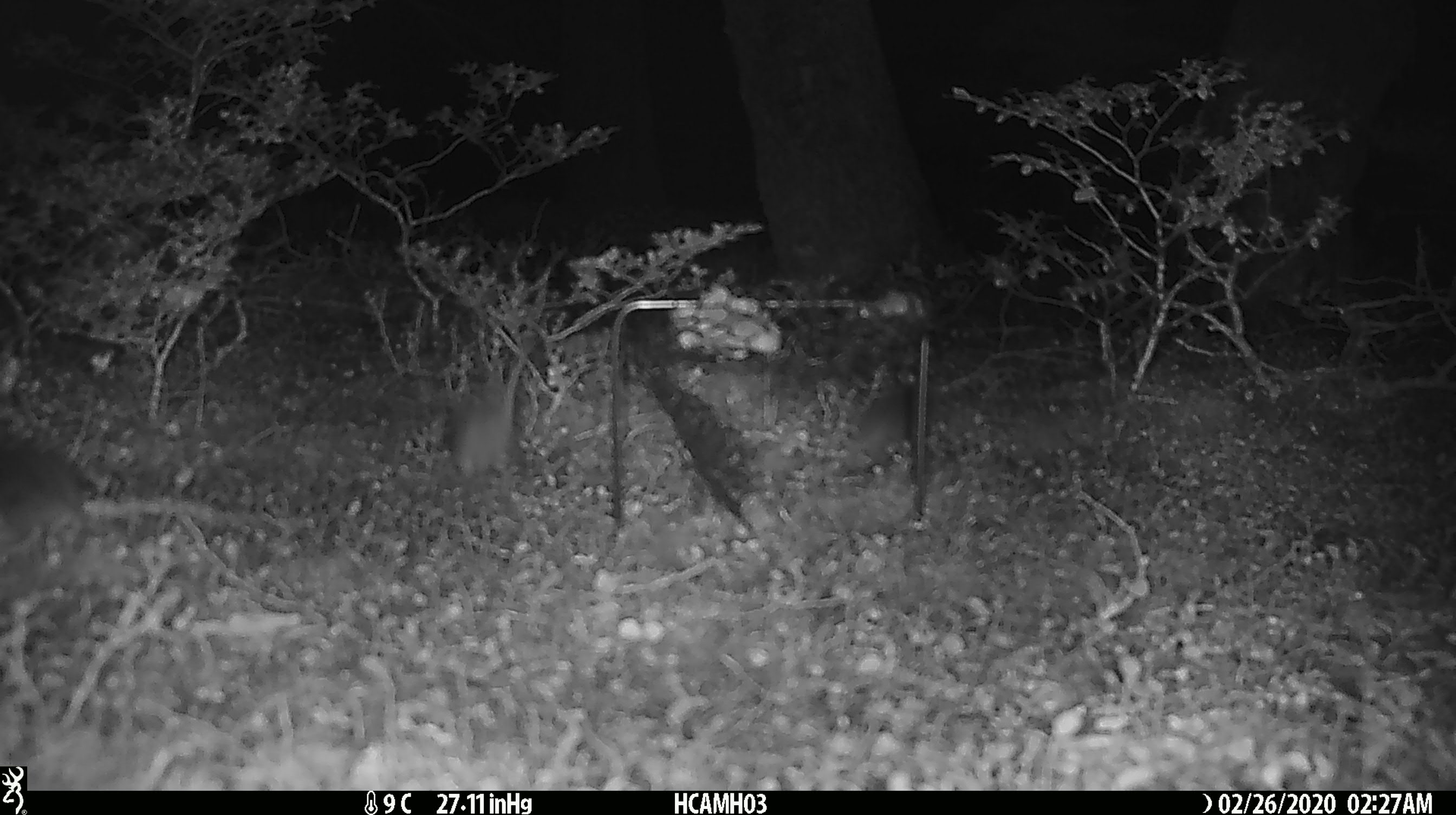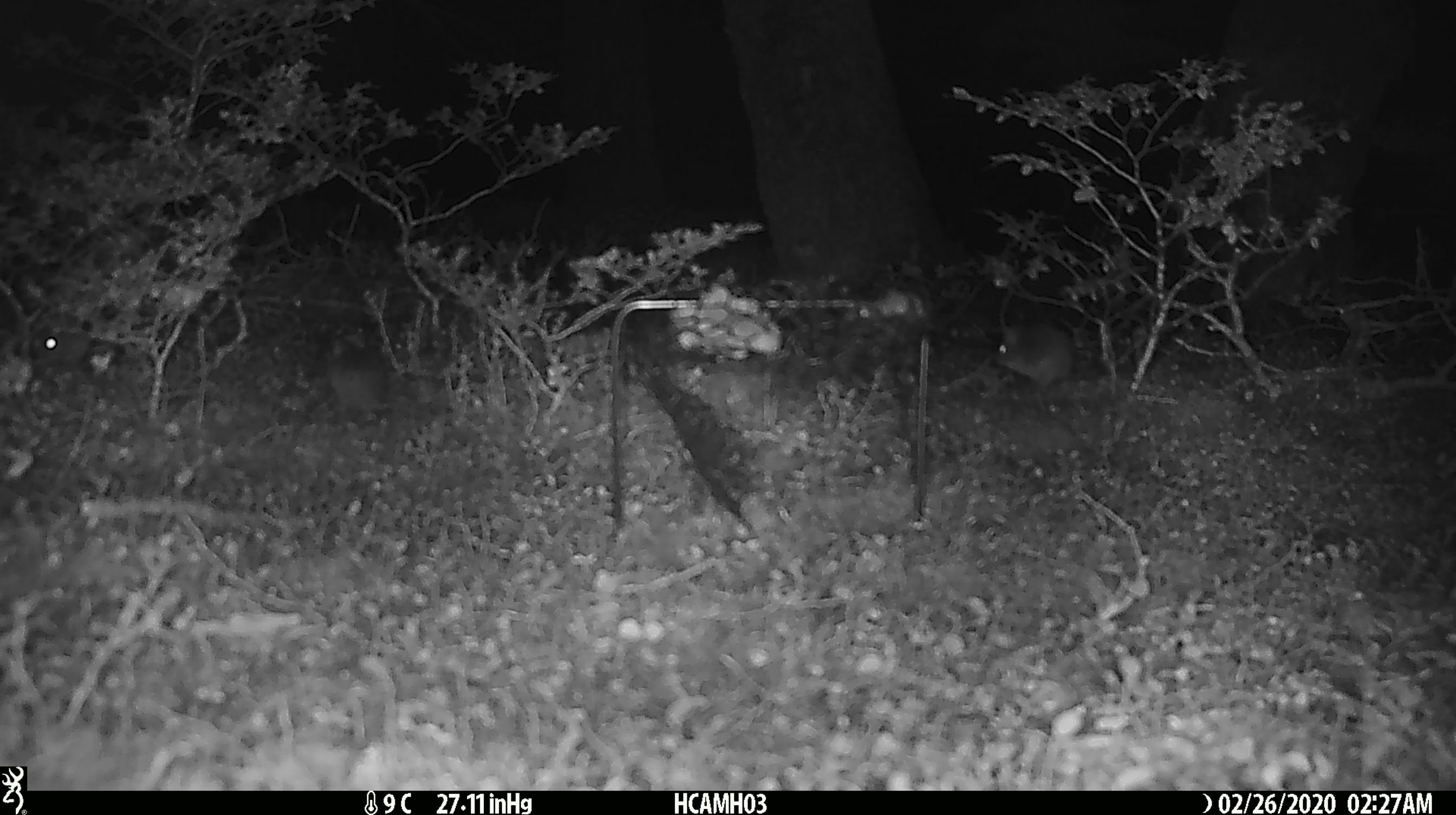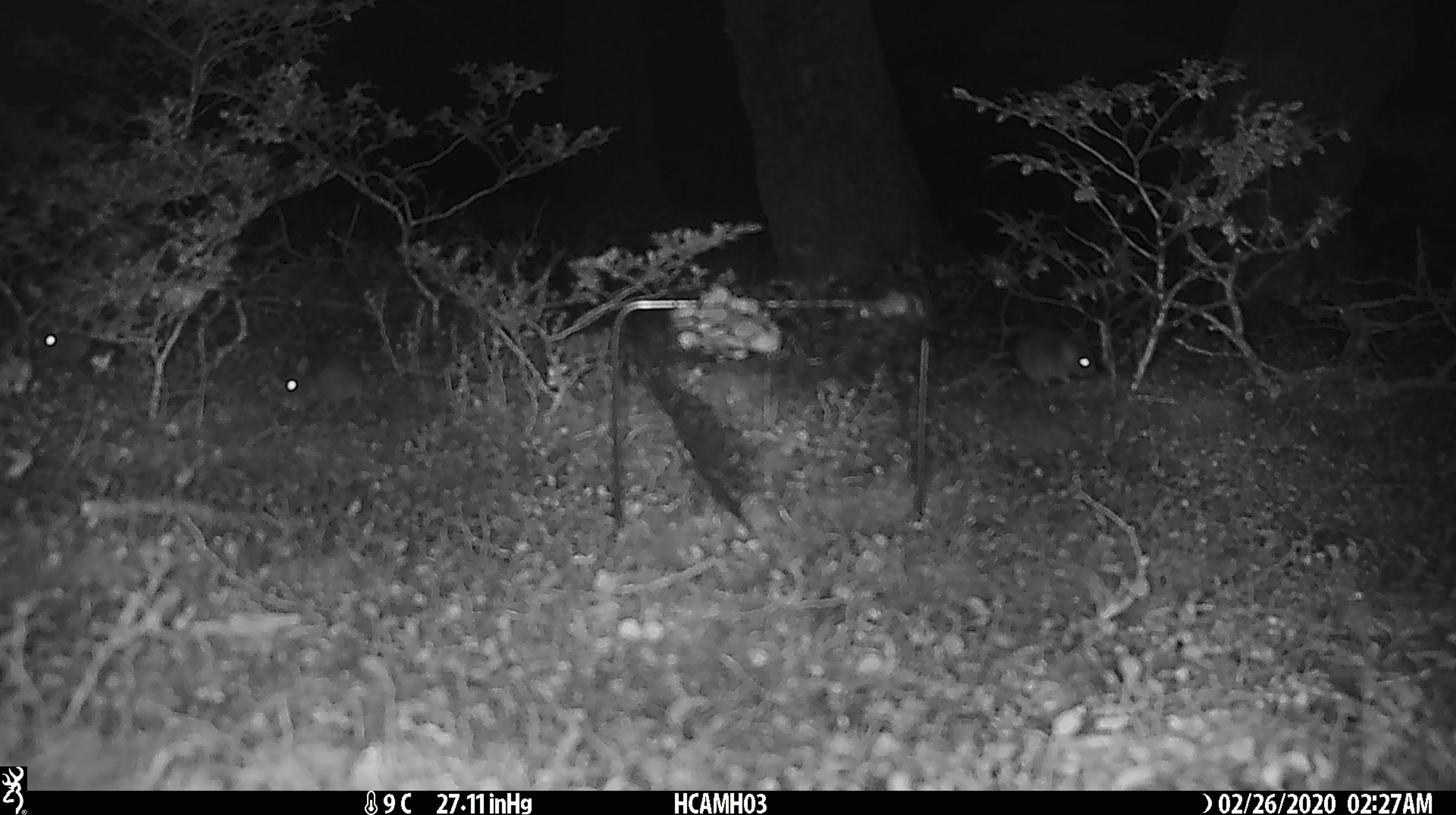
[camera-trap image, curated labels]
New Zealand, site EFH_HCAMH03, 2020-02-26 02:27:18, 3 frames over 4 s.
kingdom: Animalia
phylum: Chordata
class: Mammalia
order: Rodentia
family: Muridae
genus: Mus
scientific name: Mus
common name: mouse